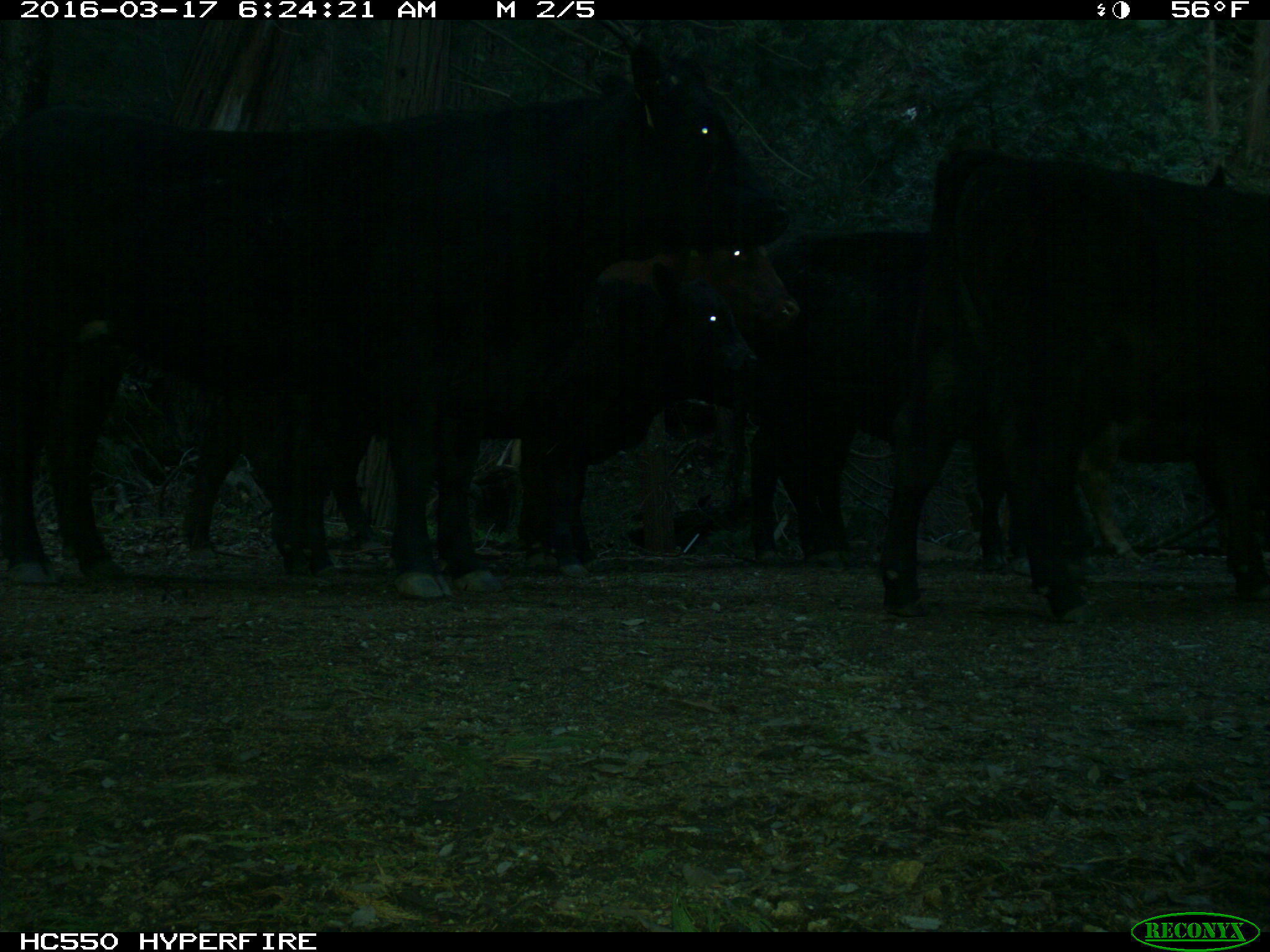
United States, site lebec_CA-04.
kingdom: Animalia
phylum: Chordata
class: Mammalia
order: Artiodactyla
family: Bovidae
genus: Bos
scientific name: Bos taurus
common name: domestic cow